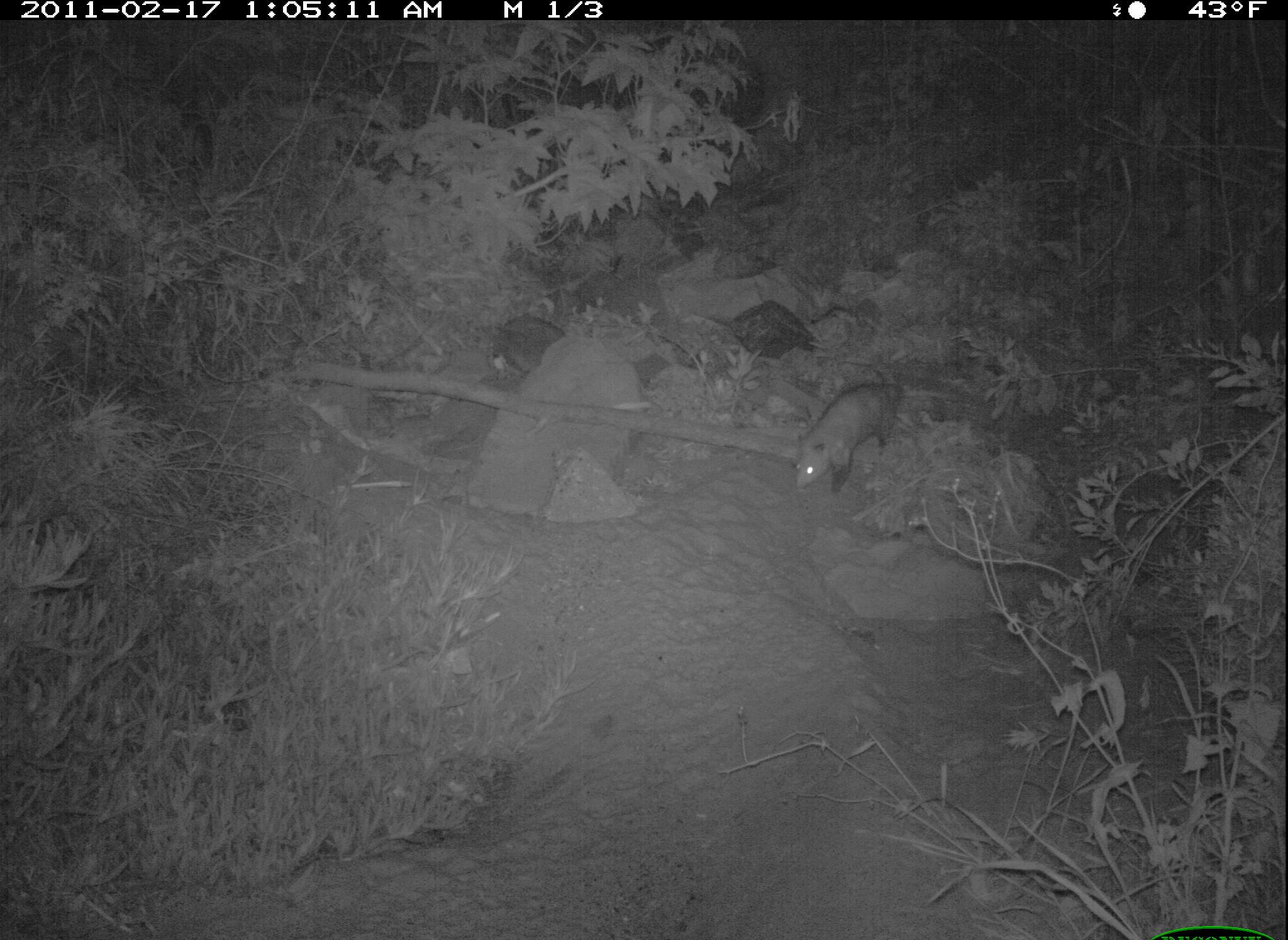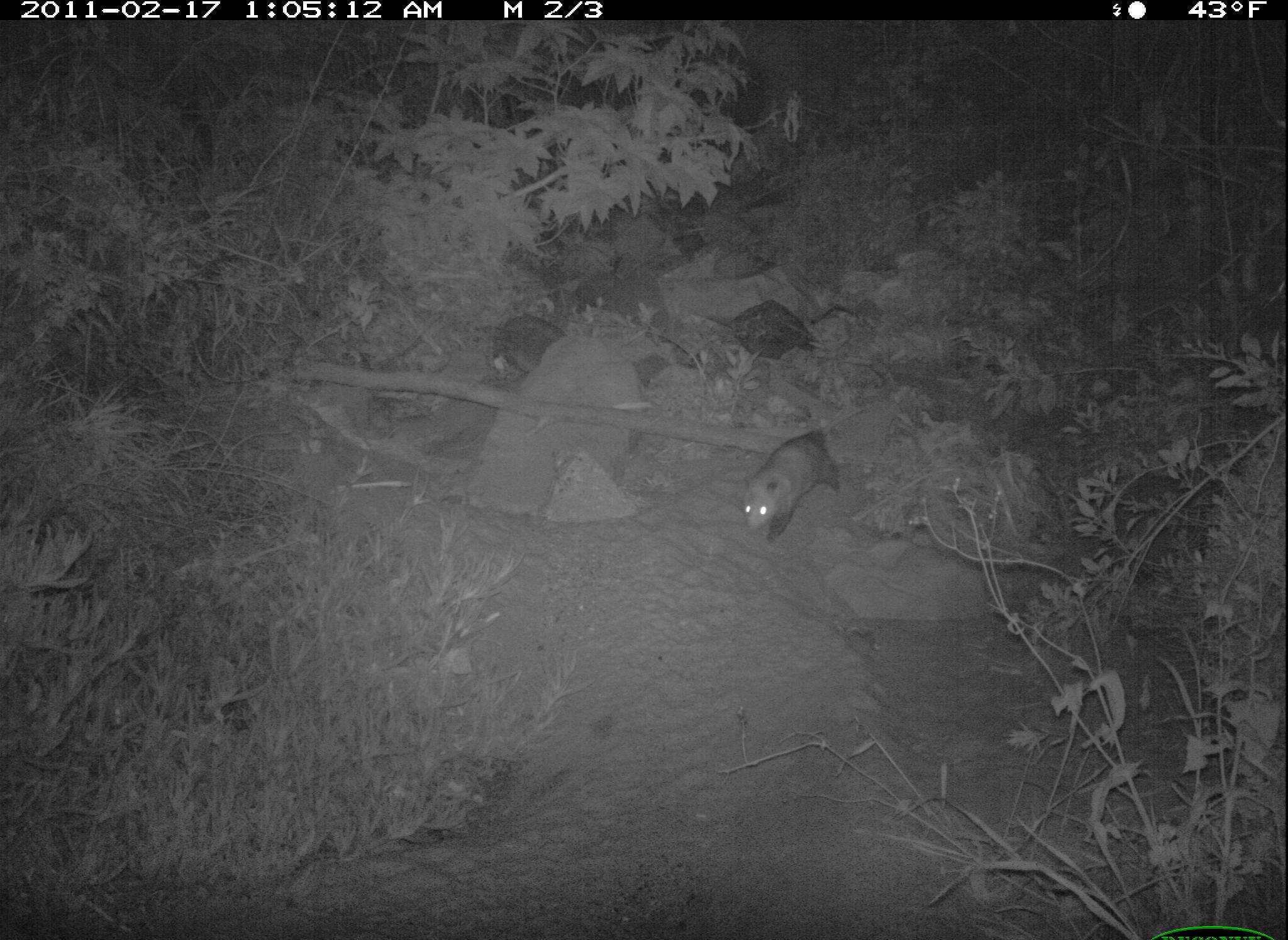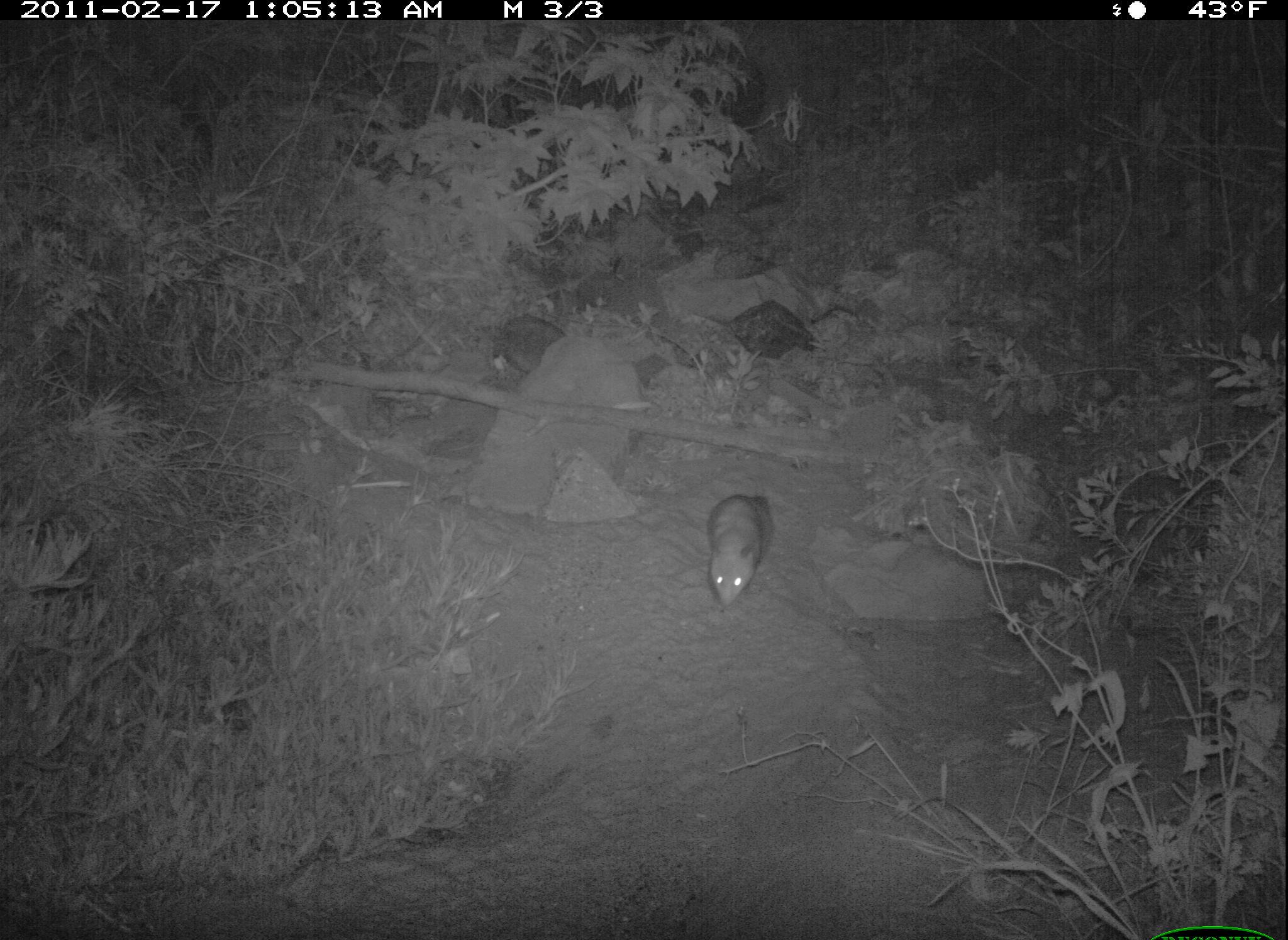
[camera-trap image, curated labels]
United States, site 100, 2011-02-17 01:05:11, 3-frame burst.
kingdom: Animalia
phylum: Chordata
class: Mammalia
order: Didelphimorphia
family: Didelphidae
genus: Didelphis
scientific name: Didelphis virginiana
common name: virginia opossum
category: opossum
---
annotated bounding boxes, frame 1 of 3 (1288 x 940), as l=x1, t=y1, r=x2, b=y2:
opossum: l=790, t=375, r=976, b=501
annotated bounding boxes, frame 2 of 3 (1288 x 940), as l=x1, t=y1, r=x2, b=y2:
opossum: l=738, t=410, r=878, b=547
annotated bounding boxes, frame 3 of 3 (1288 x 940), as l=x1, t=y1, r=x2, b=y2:
opossum: l=701, t=483, r=781, b=612